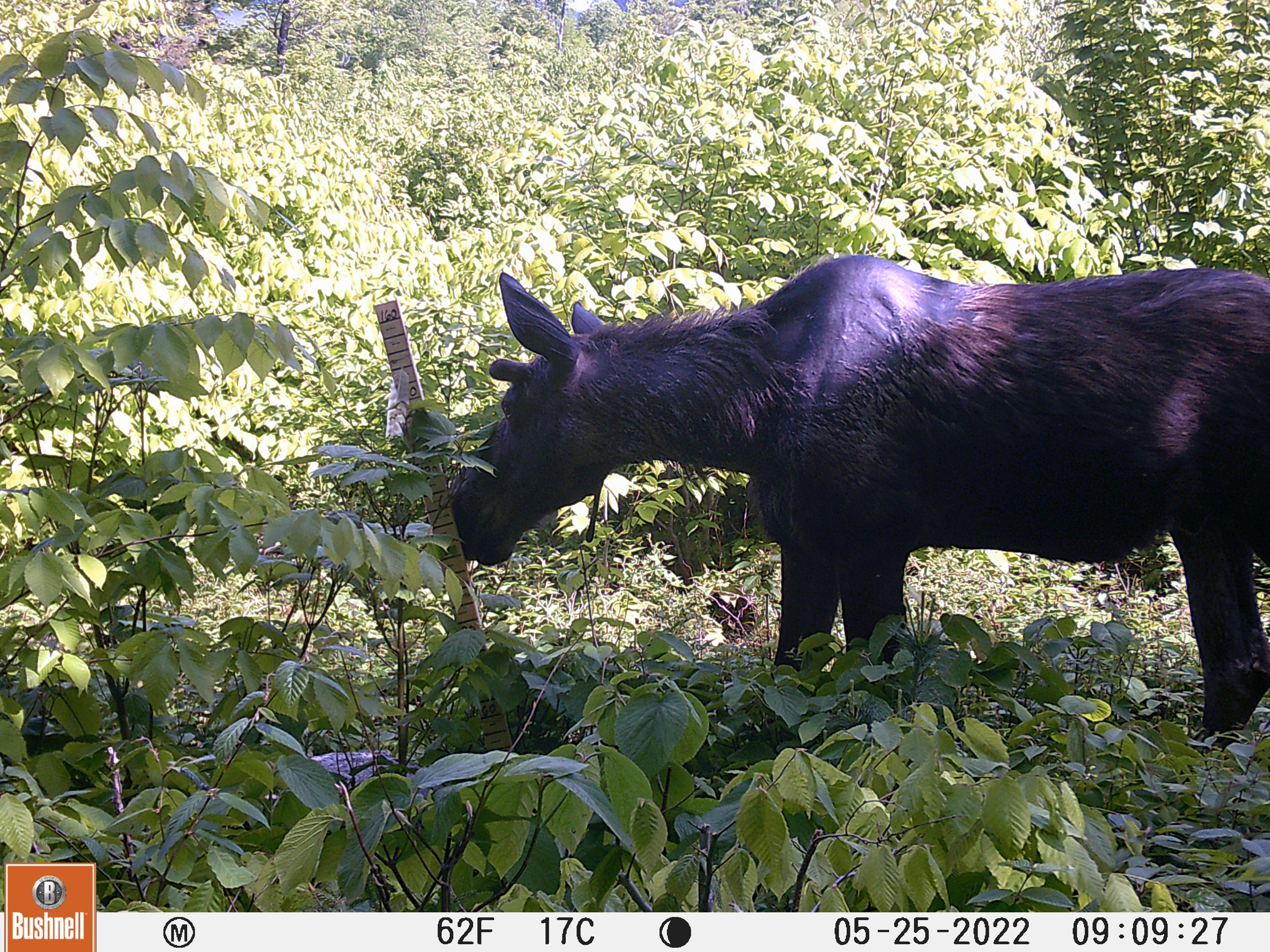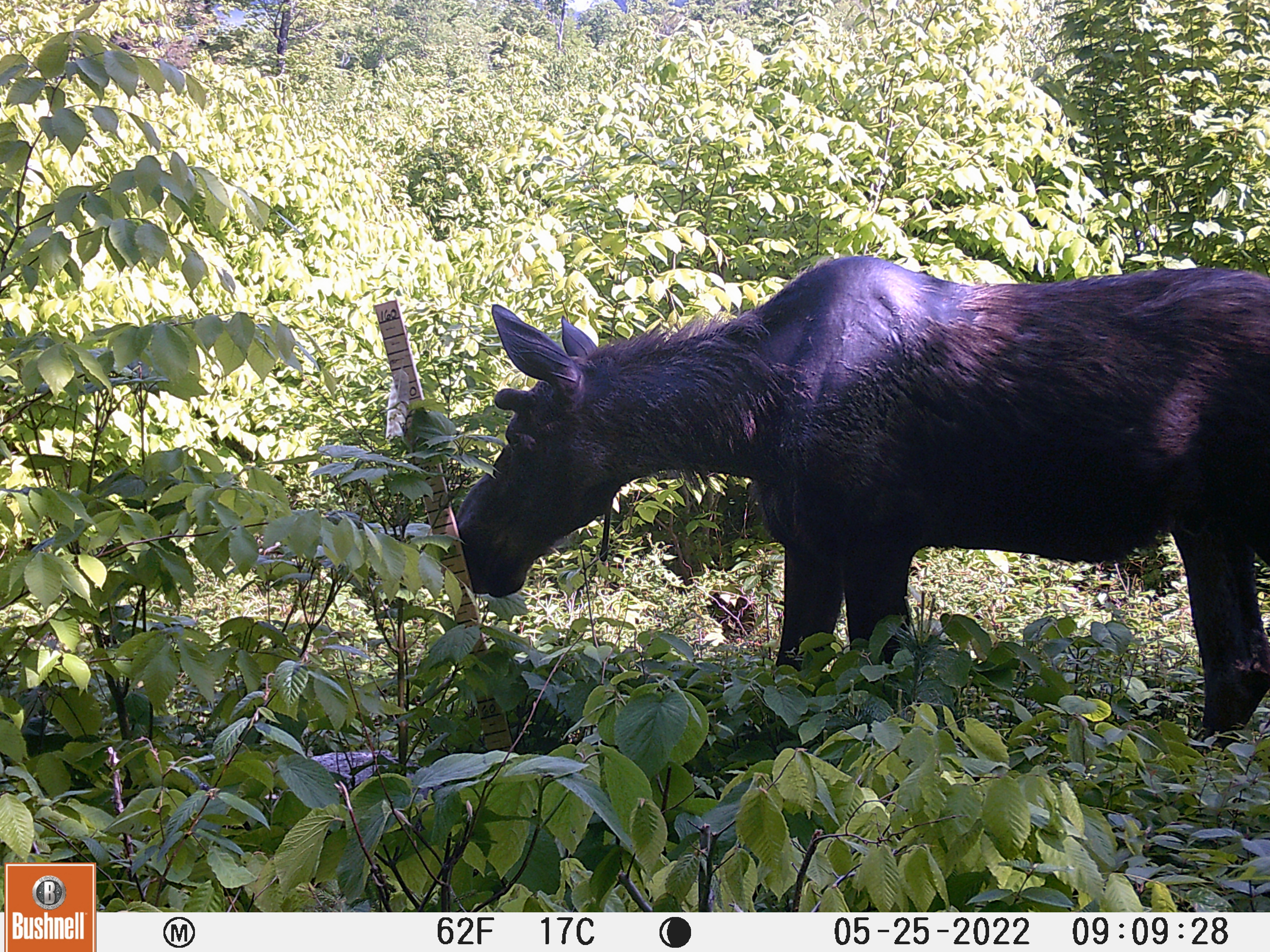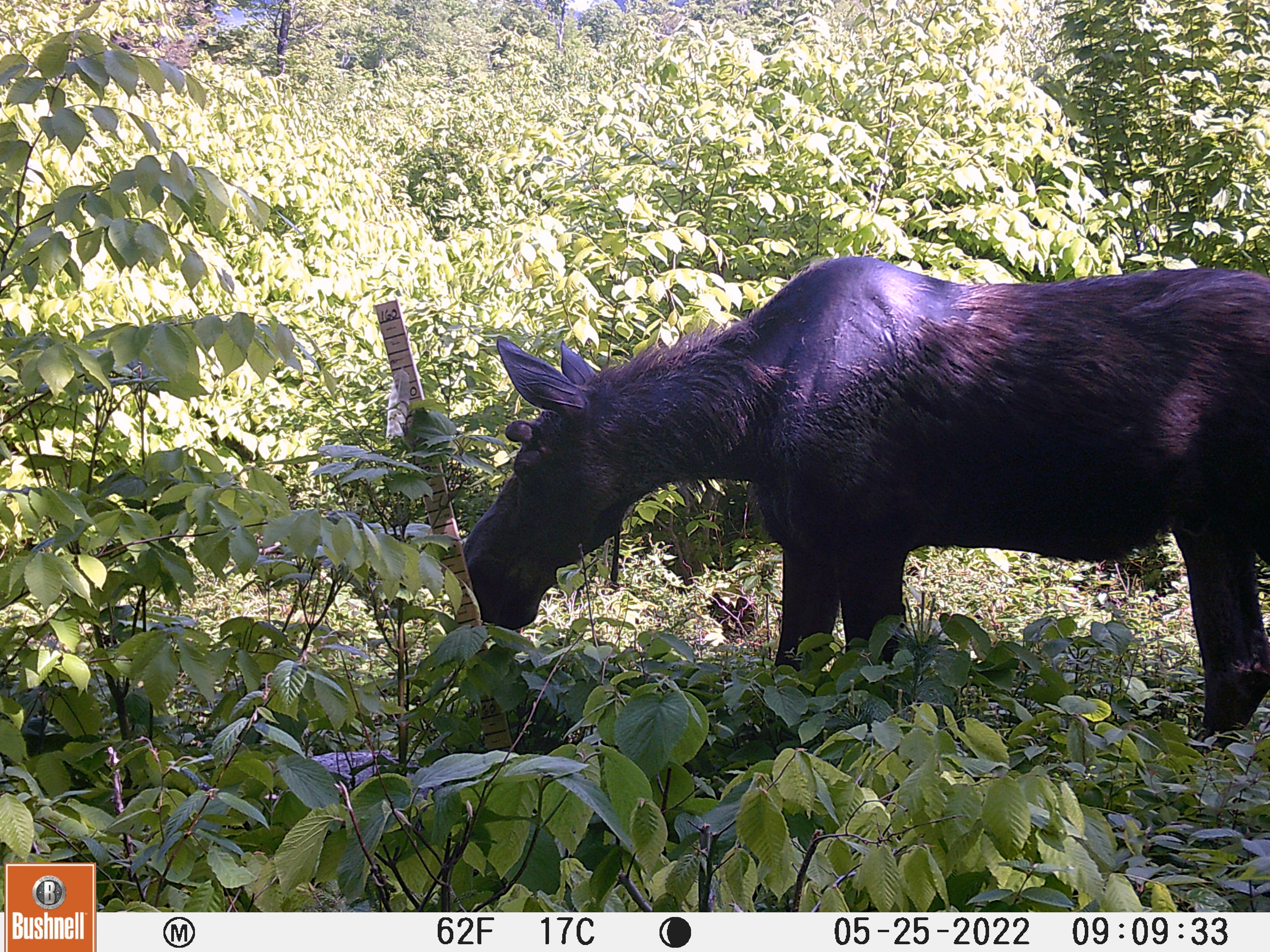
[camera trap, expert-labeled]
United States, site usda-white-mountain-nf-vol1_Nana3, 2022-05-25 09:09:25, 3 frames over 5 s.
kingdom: Animalia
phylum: Chordata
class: Mammalia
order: Artiodactyla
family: Cervidae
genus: Alces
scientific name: Alces alces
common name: moose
Moose (Alces alces).